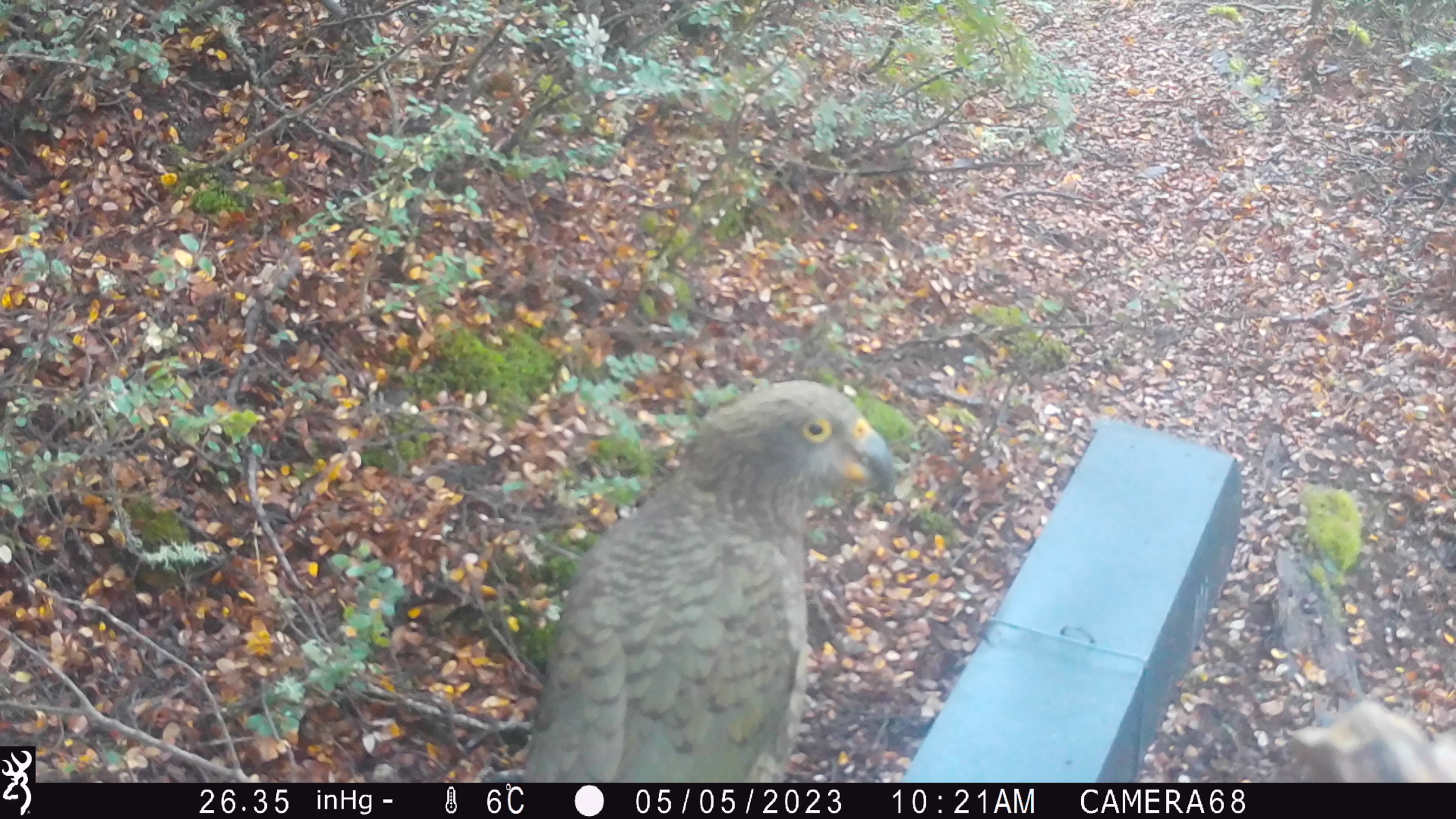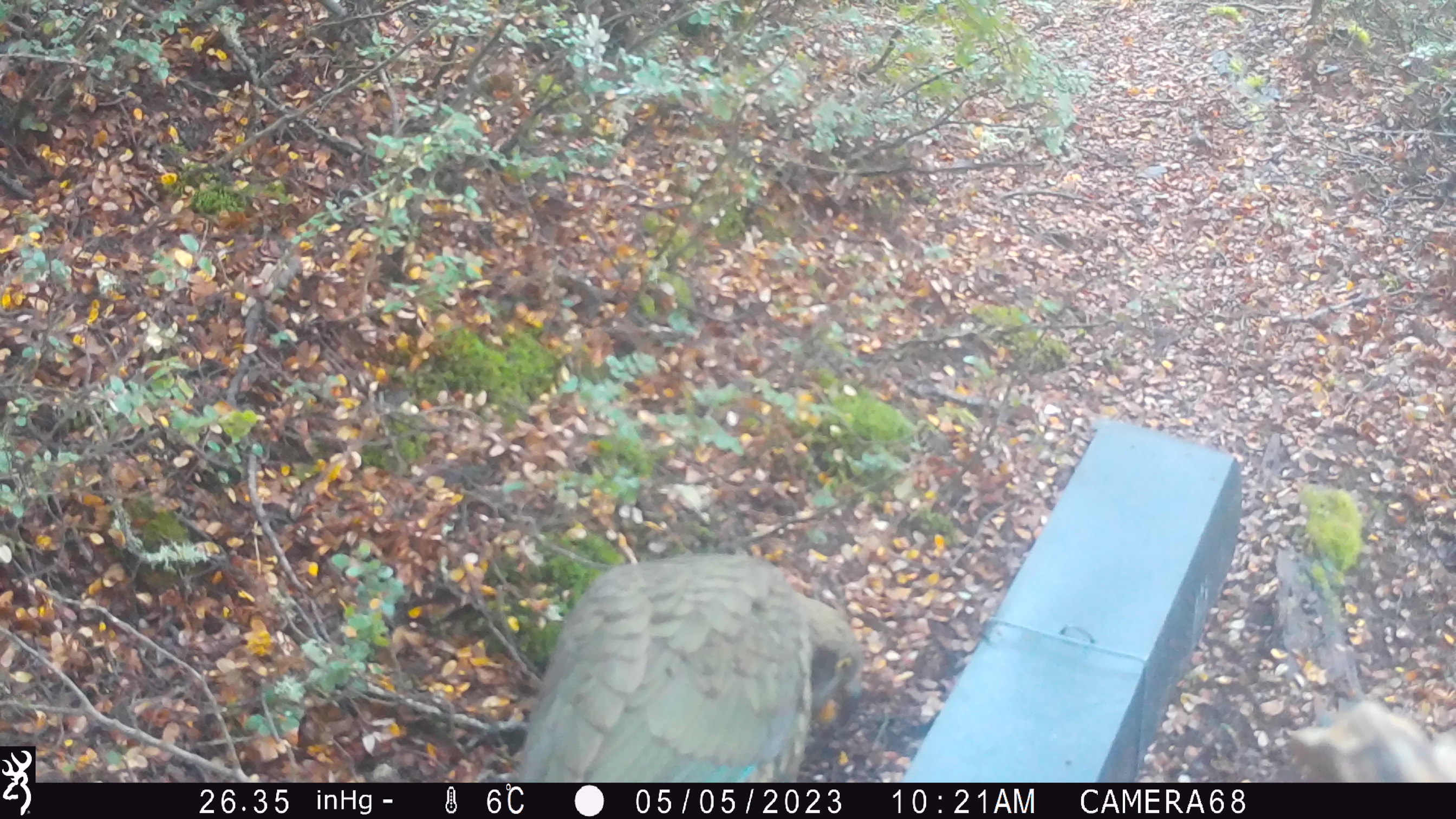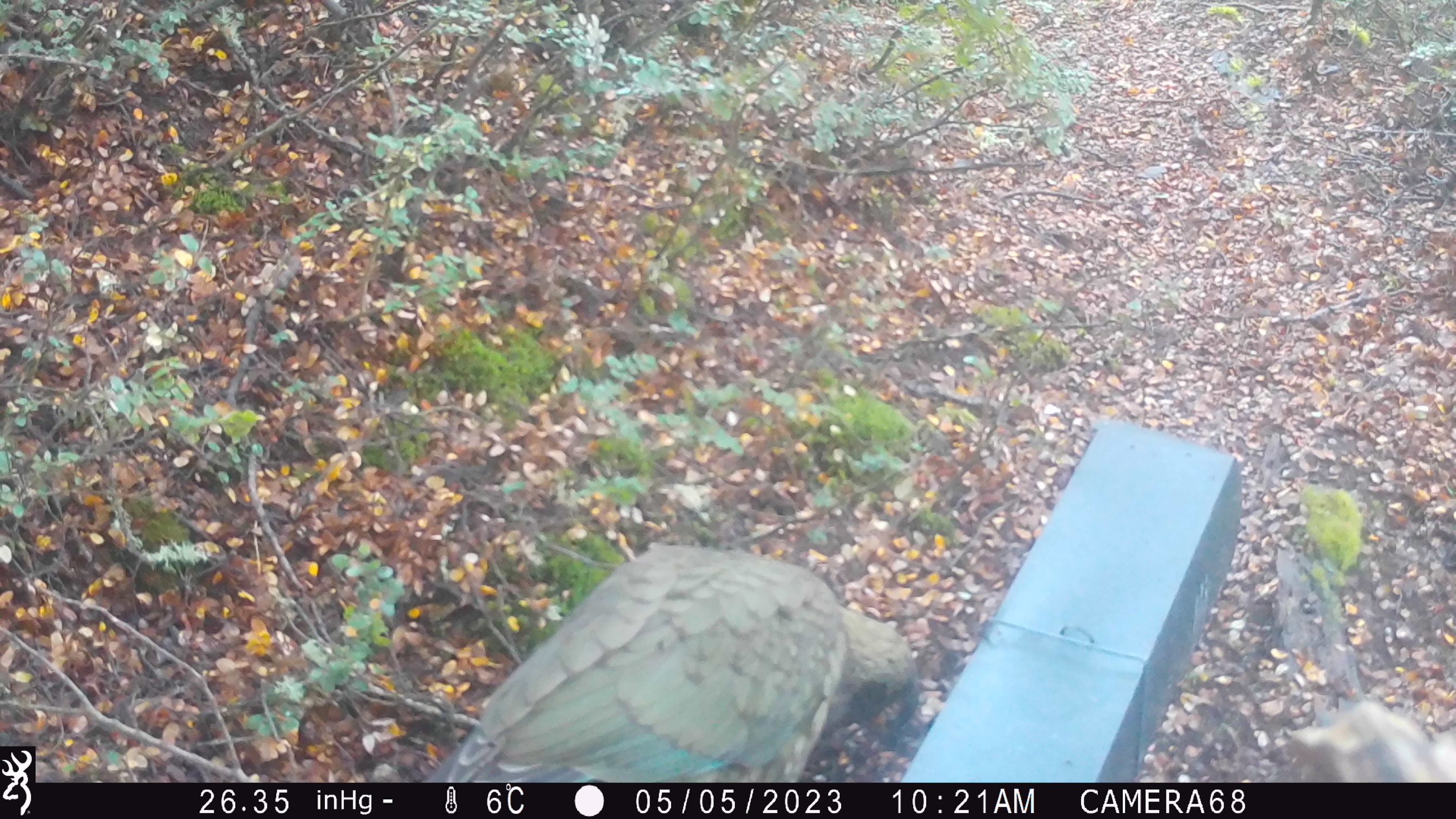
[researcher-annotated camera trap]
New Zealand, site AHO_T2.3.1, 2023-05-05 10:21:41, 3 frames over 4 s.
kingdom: Animalia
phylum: Chordata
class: Aves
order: Psittaciformes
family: Strigopidae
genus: Nestor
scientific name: Nestor notabilis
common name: kea